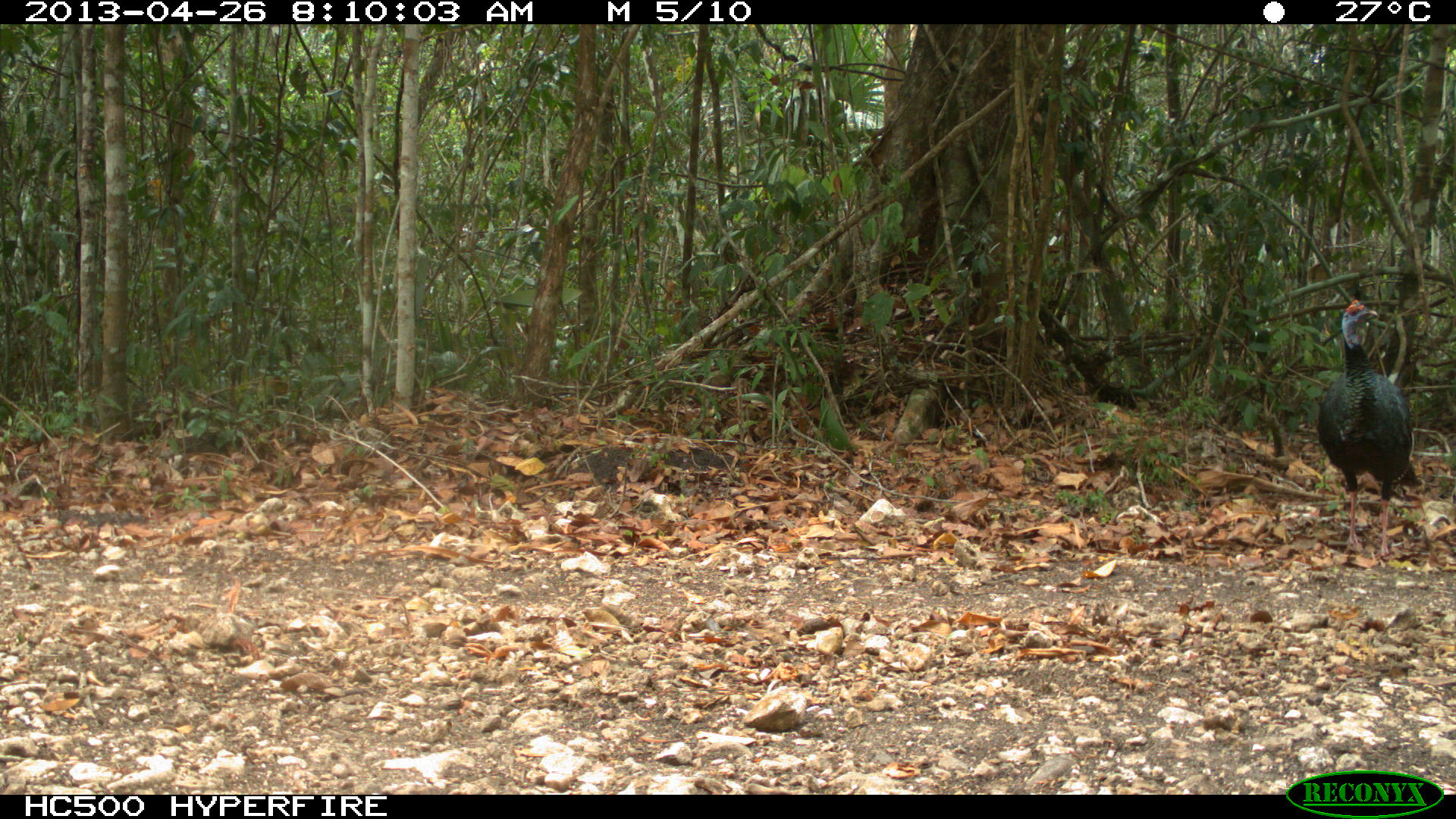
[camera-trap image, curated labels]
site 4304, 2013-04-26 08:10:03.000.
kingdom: Animalia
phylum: Chordata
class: Aves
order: Galliformes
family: Phasianidae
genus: Meleagris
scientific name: Meleagris ocellata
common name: ocellated turkey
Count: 3.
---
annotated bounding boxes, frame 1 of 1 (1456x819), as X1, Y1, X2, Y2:
meleagris ocellata: 1314, 297, 1423, 563